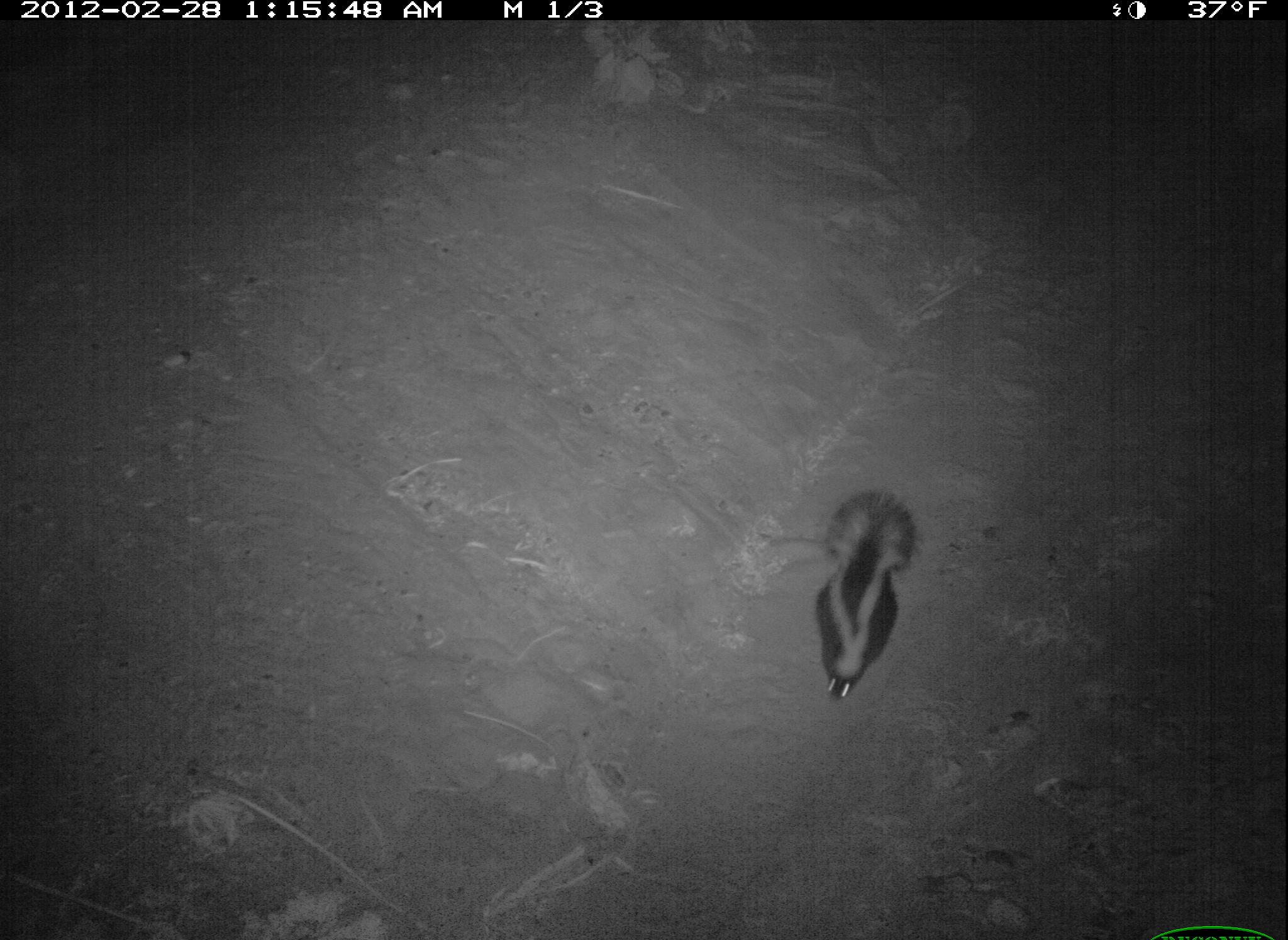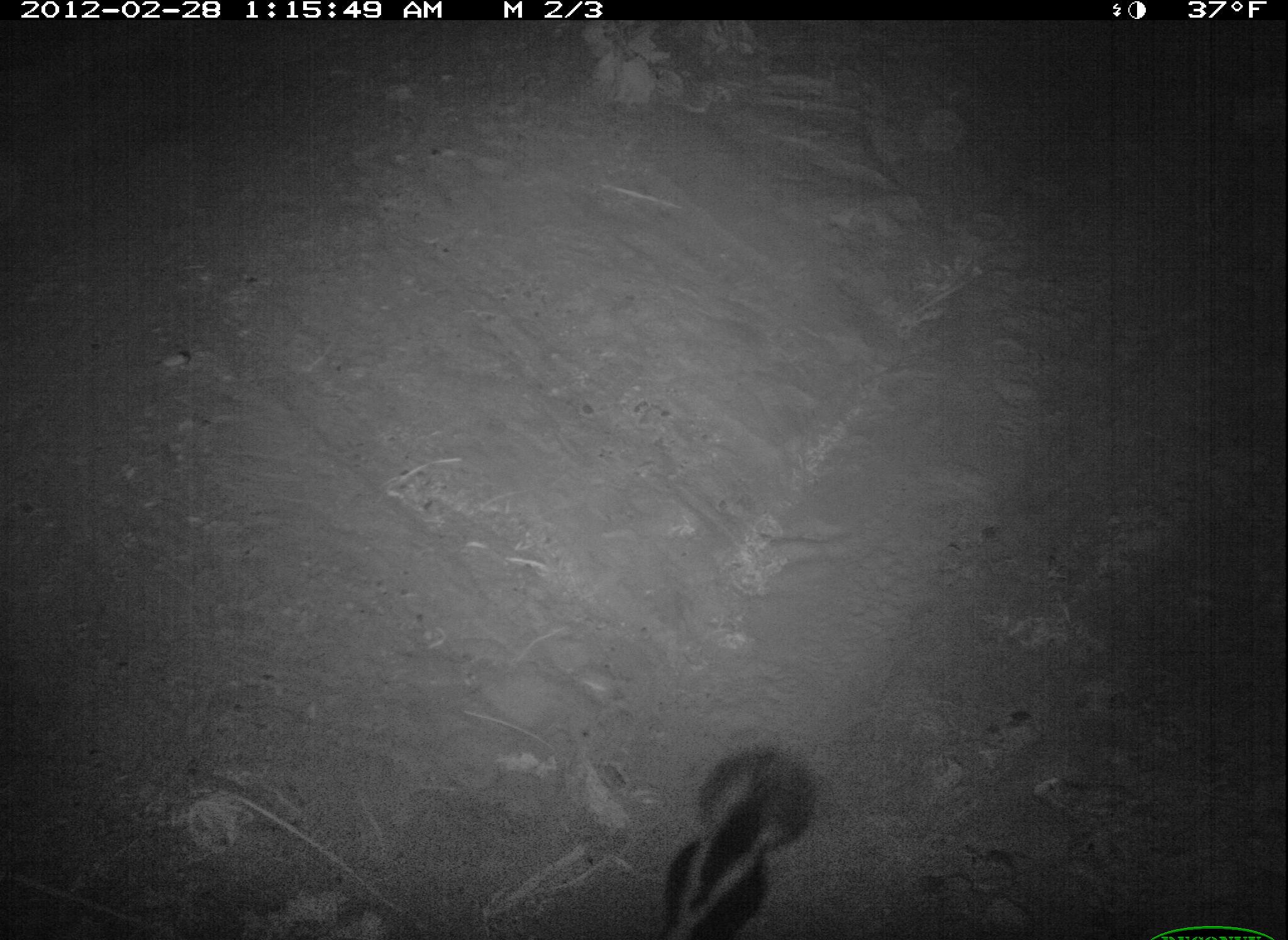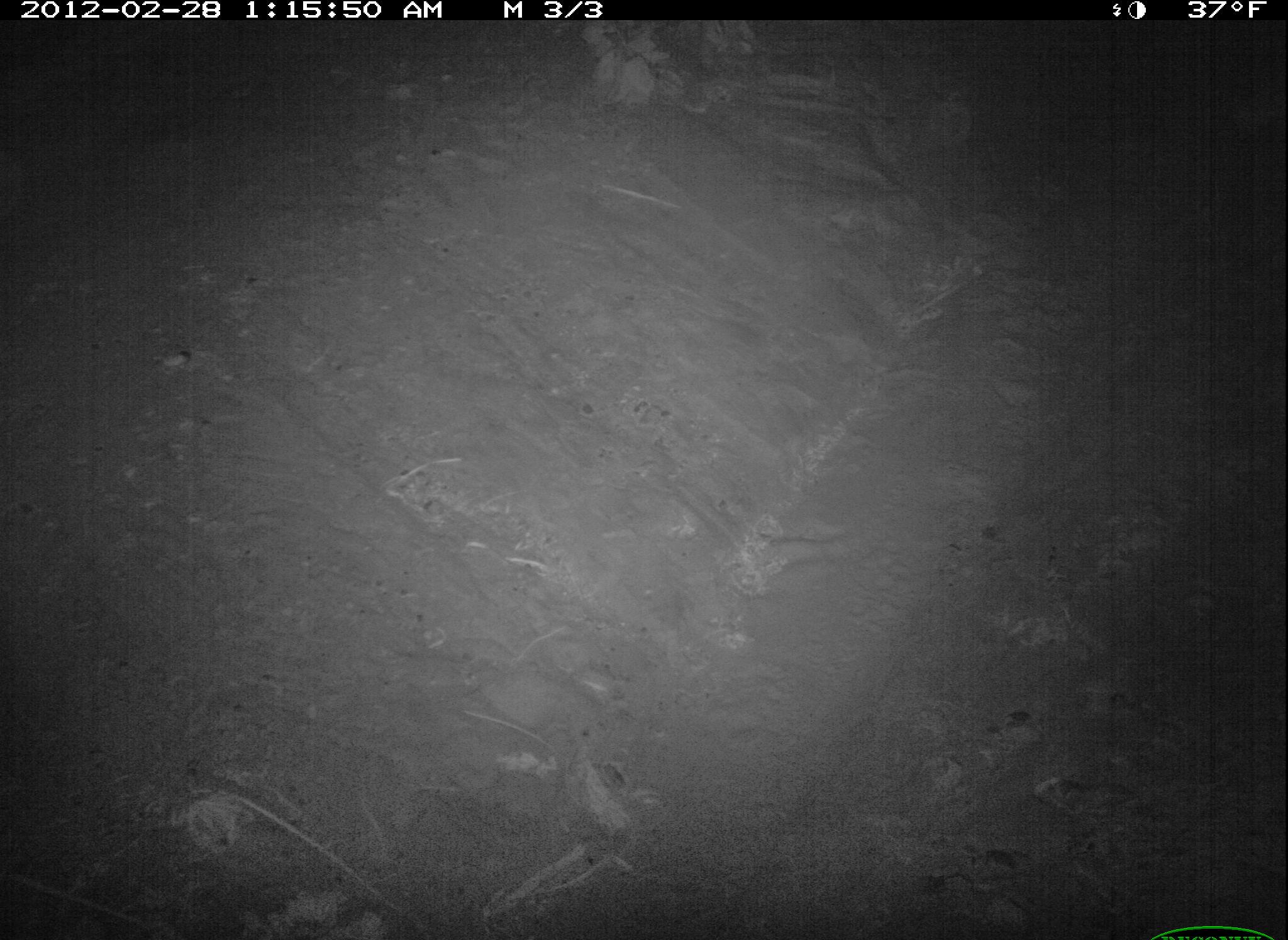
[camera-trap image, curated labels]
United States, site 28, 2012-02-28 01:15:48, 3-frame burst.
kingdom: Animalia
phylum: Chordata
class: Mammalia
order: Carnivora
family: Mephitidae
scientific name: Mephitidae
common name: skunk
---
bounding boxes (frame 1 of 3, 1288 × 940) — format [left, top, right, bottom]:
skunk: [789, 469, 939, 738]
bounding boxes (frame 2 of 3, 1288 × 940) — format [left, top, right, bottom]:
skunk: [655, 741, 832, 931]